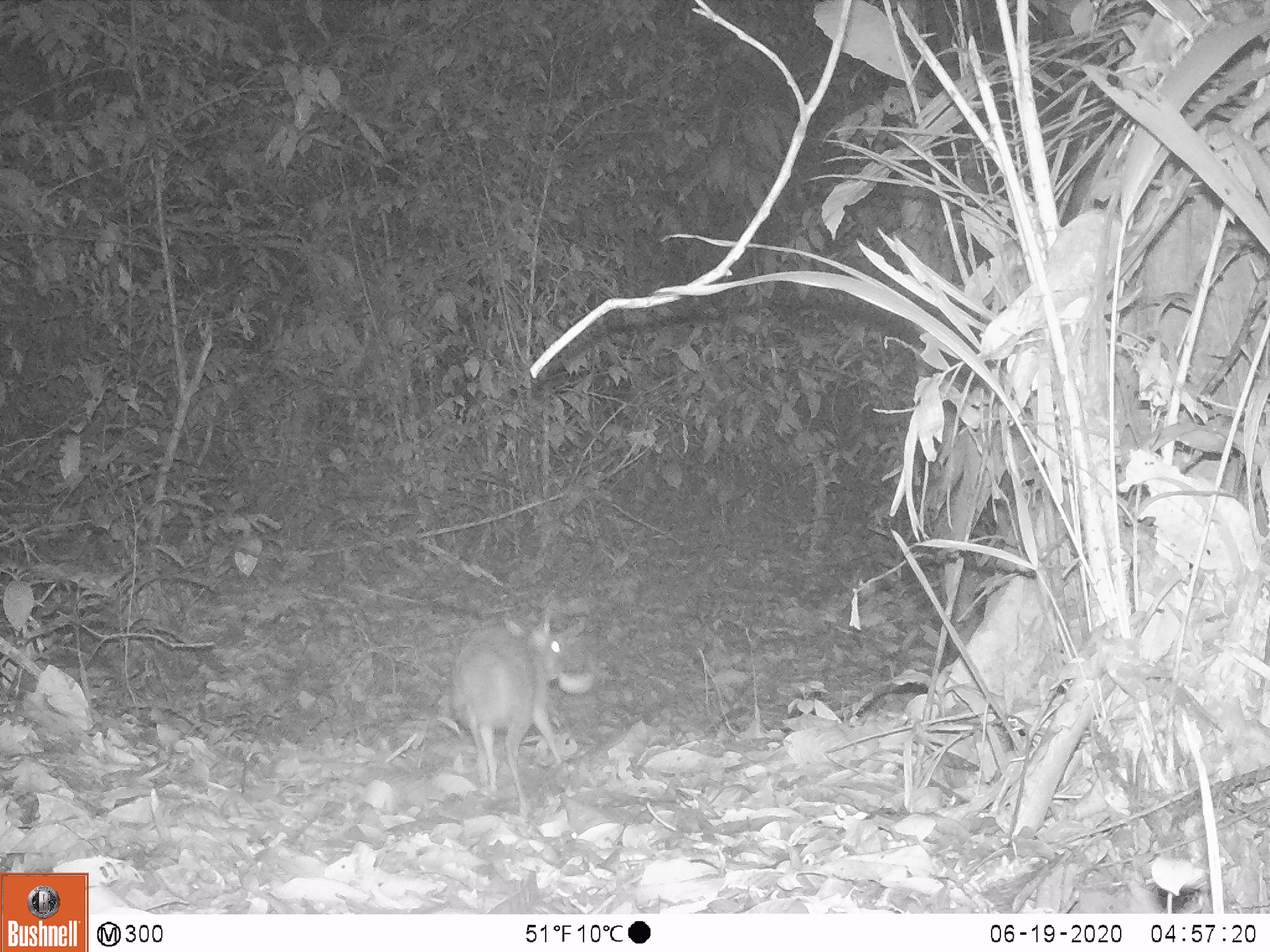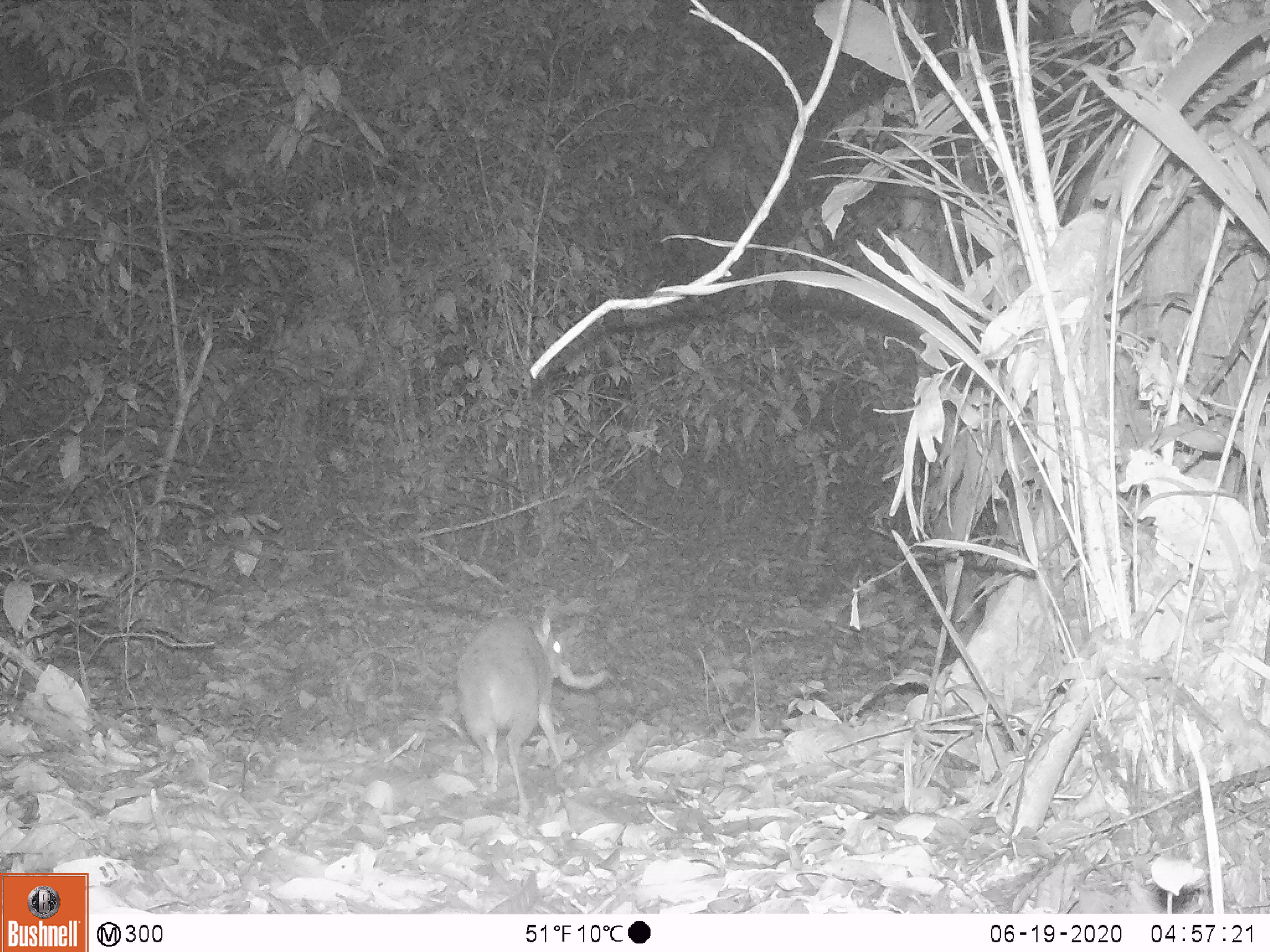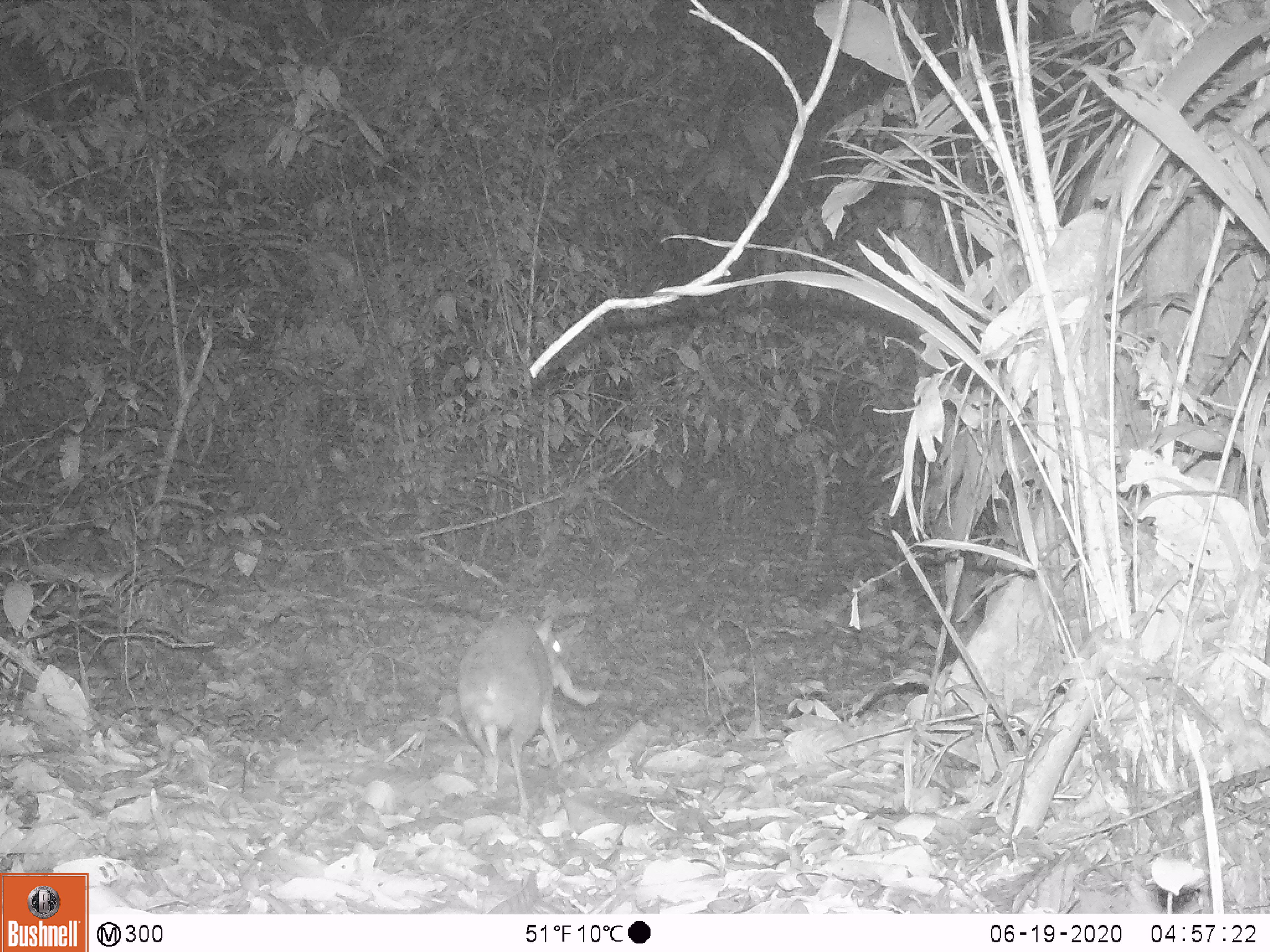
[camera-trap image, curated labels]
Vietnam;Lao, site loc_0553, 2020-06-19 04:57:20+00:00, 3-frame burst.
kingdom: Animalia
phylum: Chordata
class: Mammalia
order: Artiodactyla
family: Tragulidae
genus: Moschiola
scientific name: Moschiola meminna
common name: chevrotain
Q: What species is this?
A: Chevrotain (Moschiola meminna).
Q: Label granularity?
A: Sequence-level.